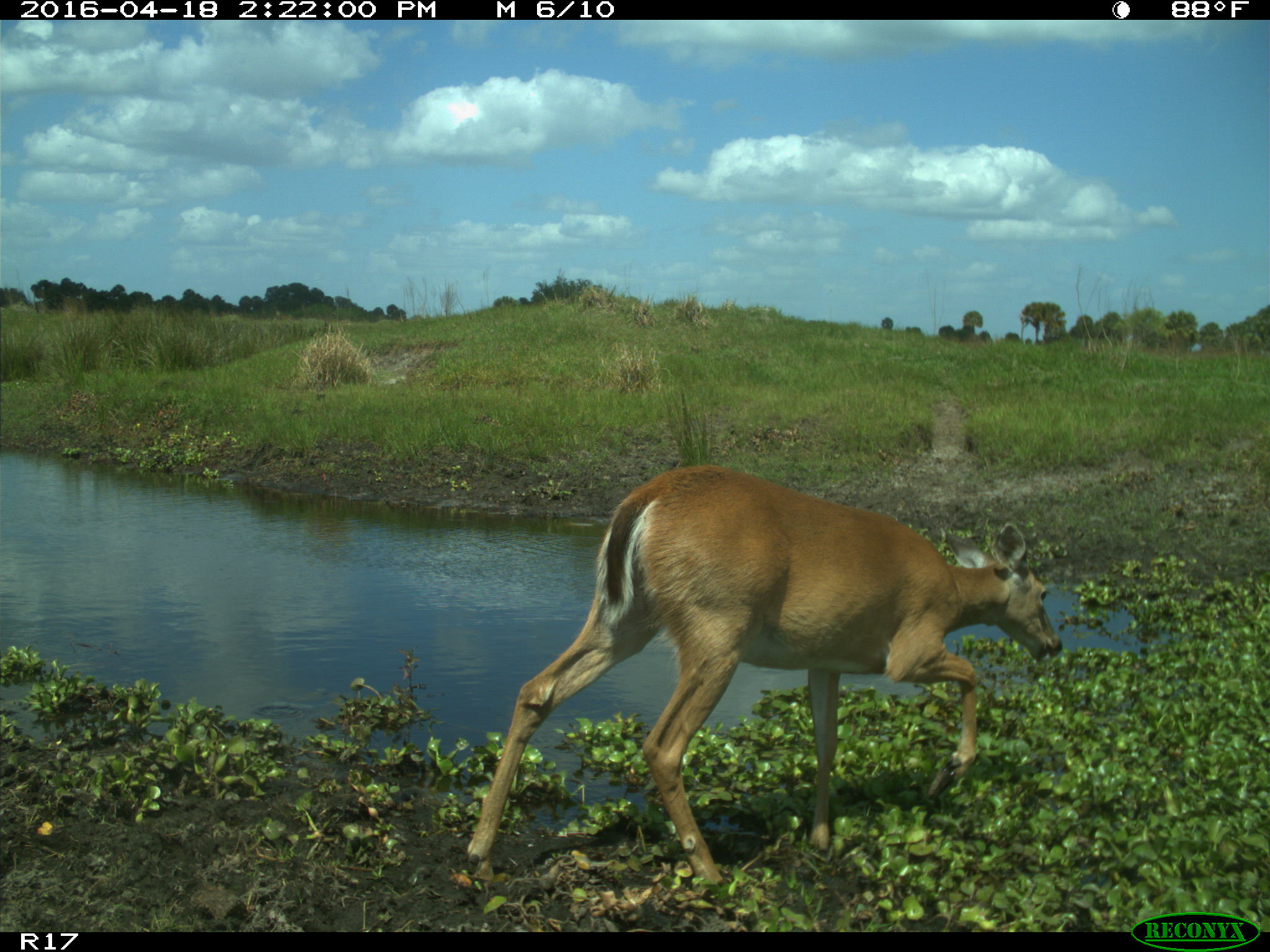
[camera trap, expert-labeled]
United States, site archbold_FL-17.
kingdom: Animalia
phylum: Chordata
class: Mammalia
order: Artiodactyla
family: Cervidae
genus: Odocoileus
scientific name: Odocoileus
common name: deer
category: unidentified deer